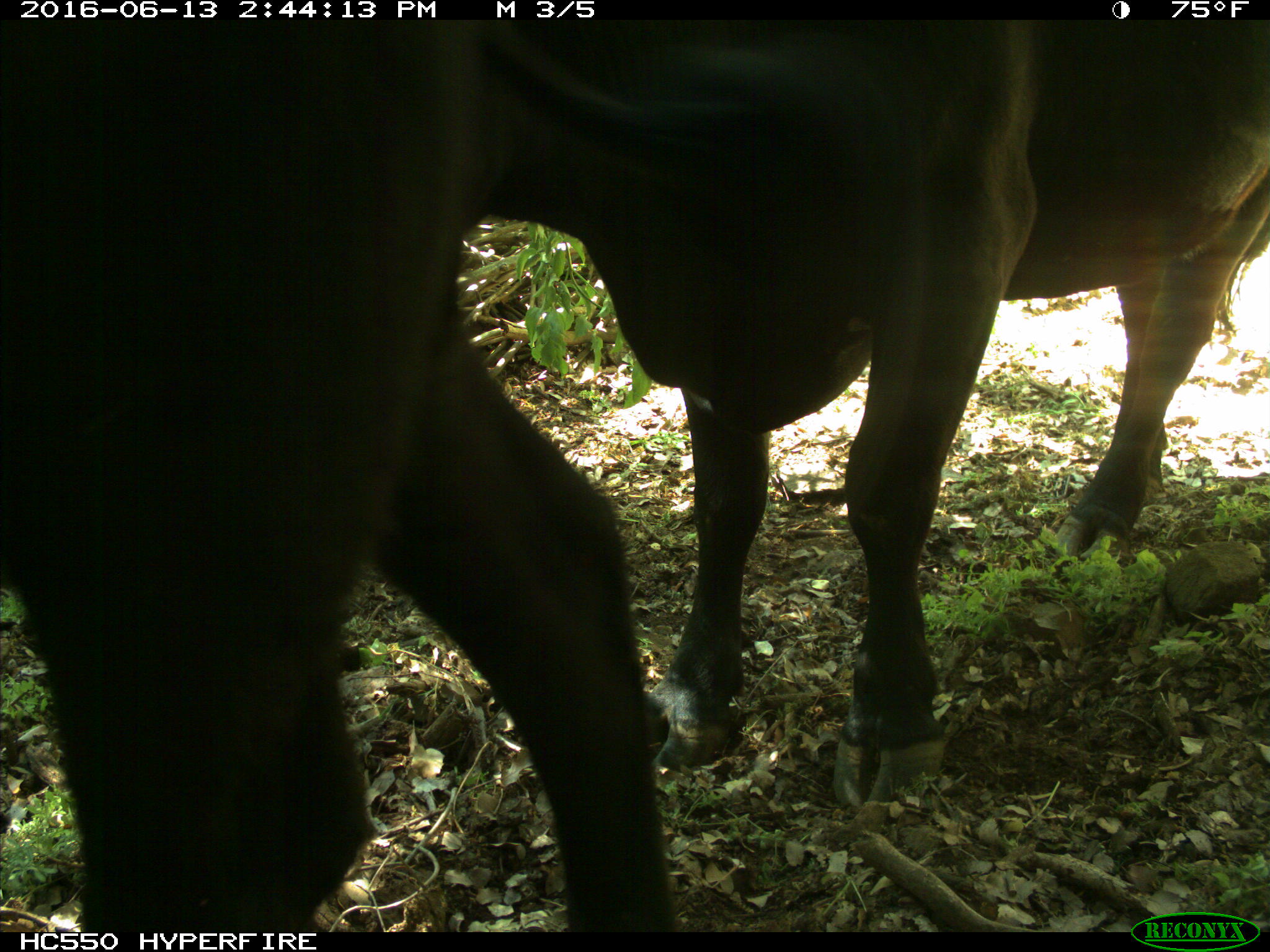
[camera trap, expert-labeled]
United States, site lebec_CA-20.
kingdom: Animalia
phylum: Chordata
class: Mammalia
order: Artiodactyla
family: Bovidae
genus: Bos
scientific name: Bos taurus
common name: domestic cow